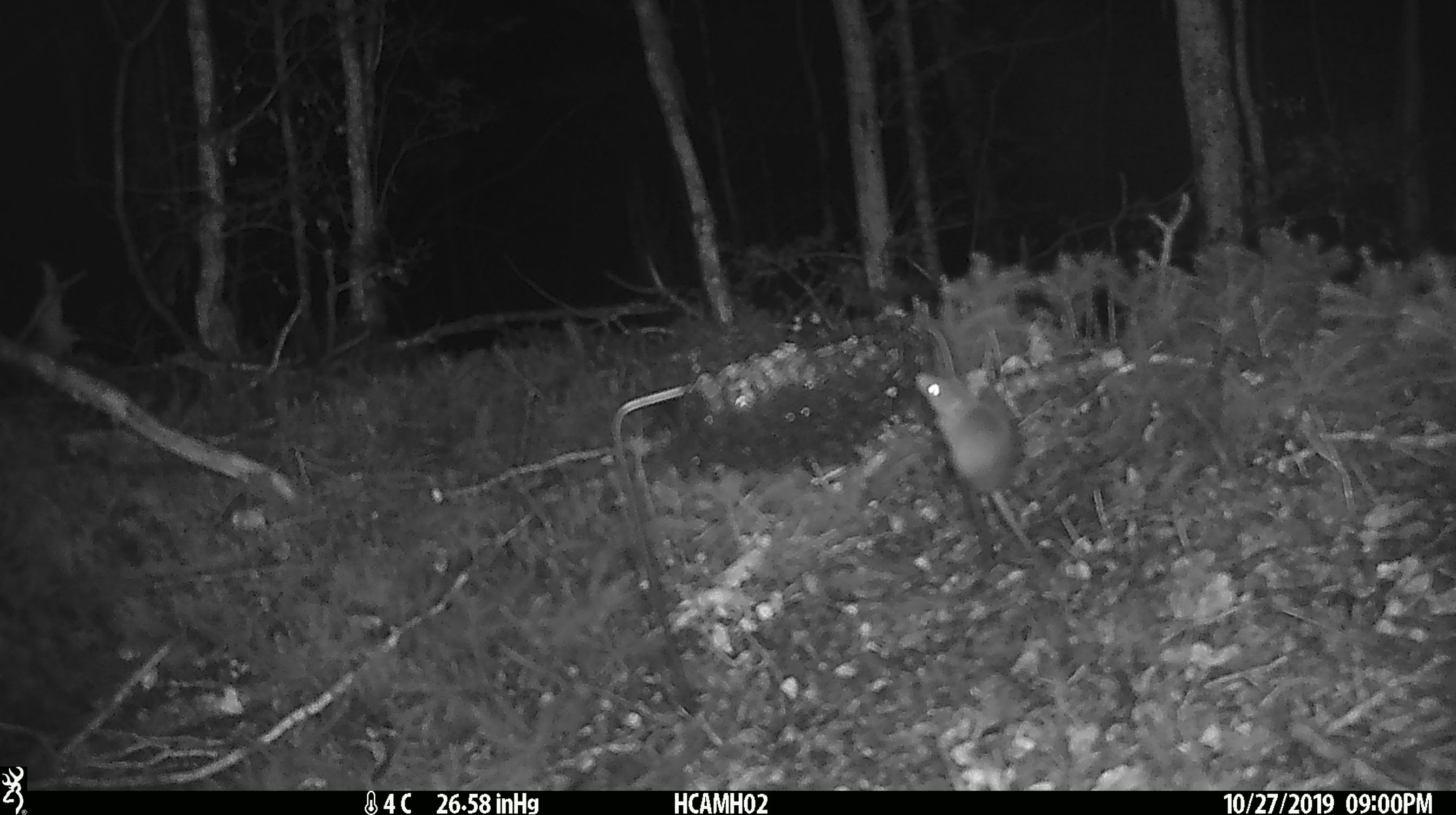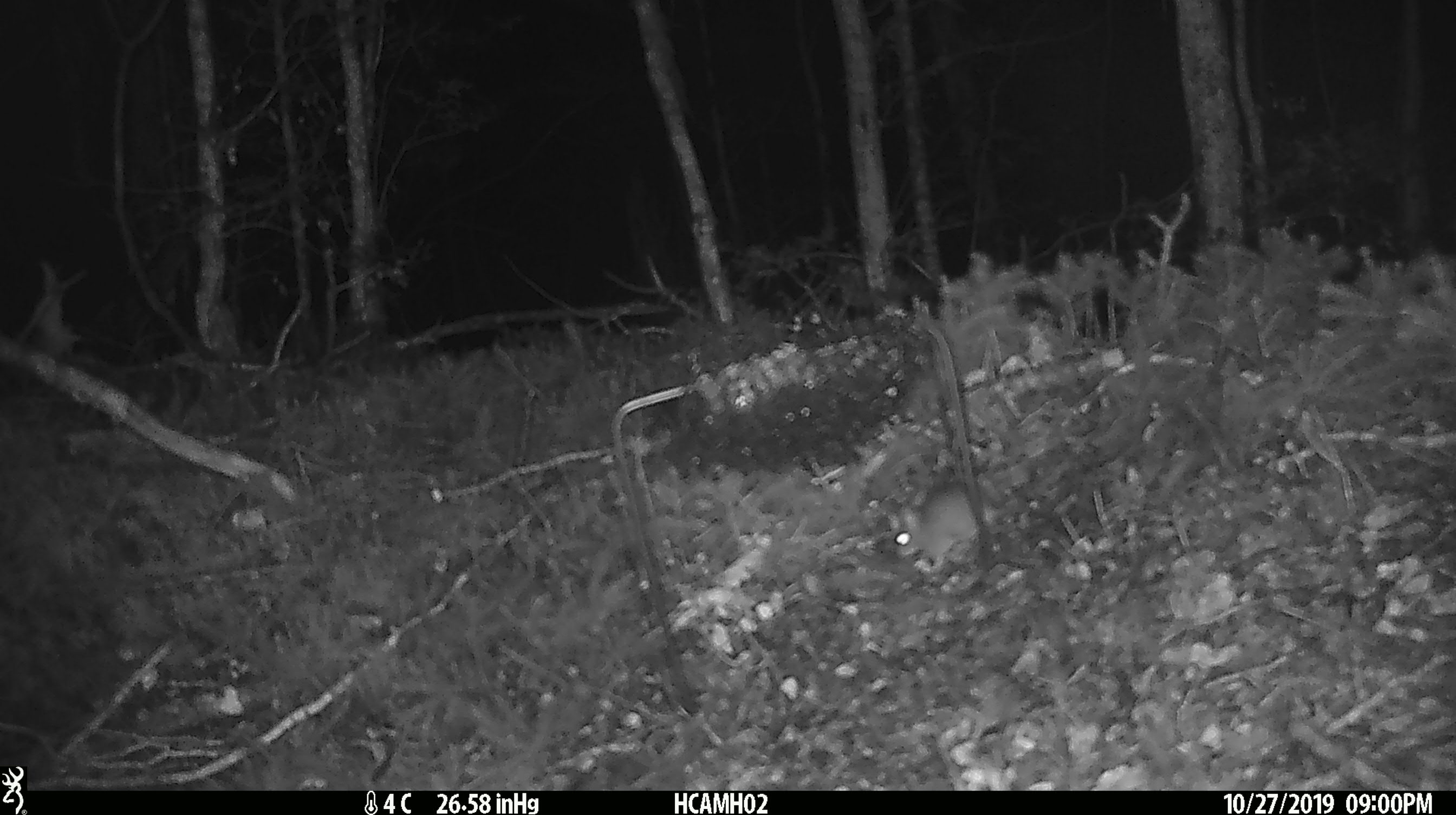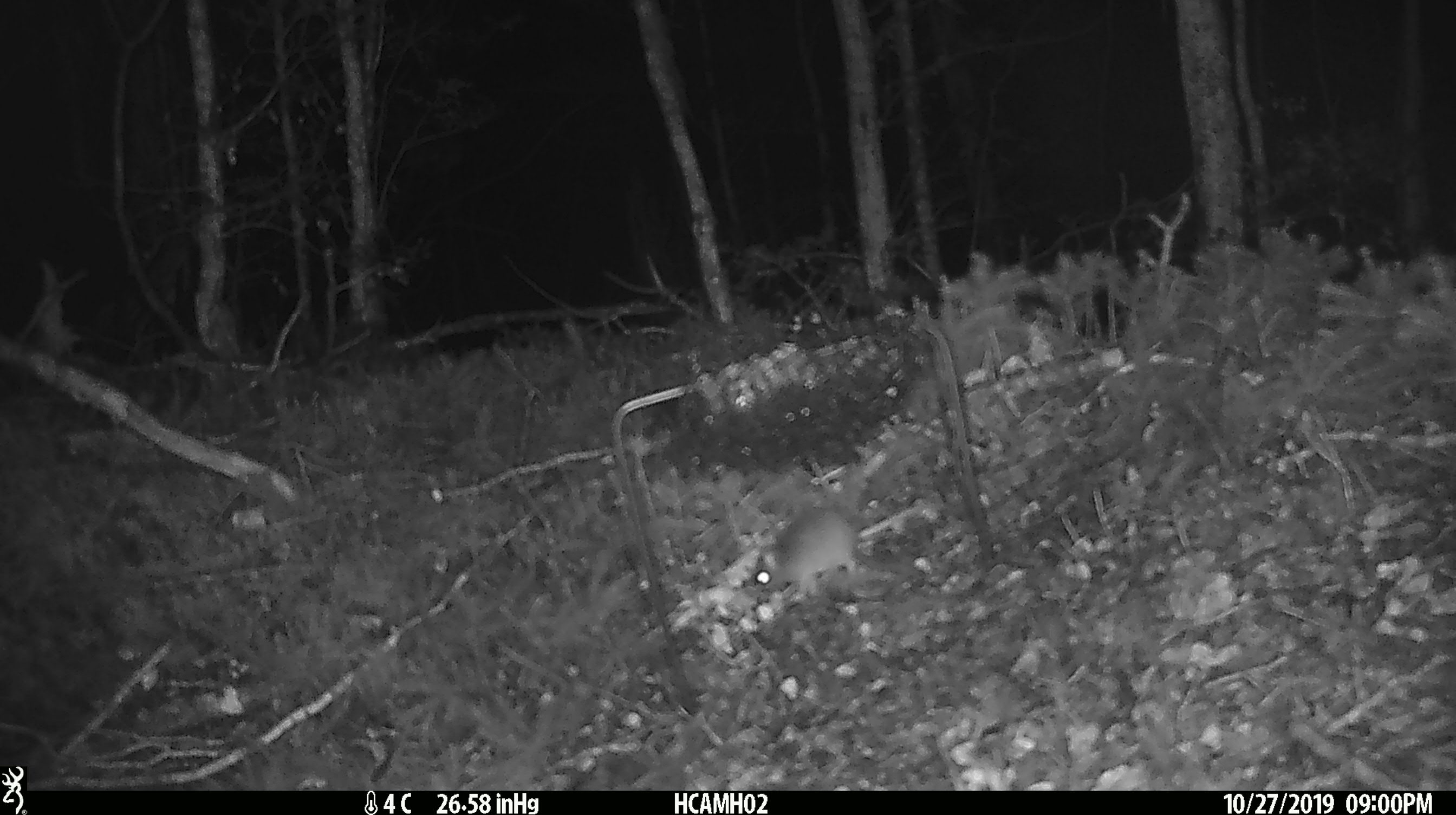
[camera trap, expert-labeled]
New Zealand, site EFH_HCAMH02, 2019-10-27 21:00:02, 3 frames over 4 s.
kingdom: Animalia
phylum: Chordata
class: Mammalia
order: Rodentia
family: Muridae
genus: Mus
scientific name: Mus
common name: mouse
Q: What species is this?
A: Mouse (Mus).